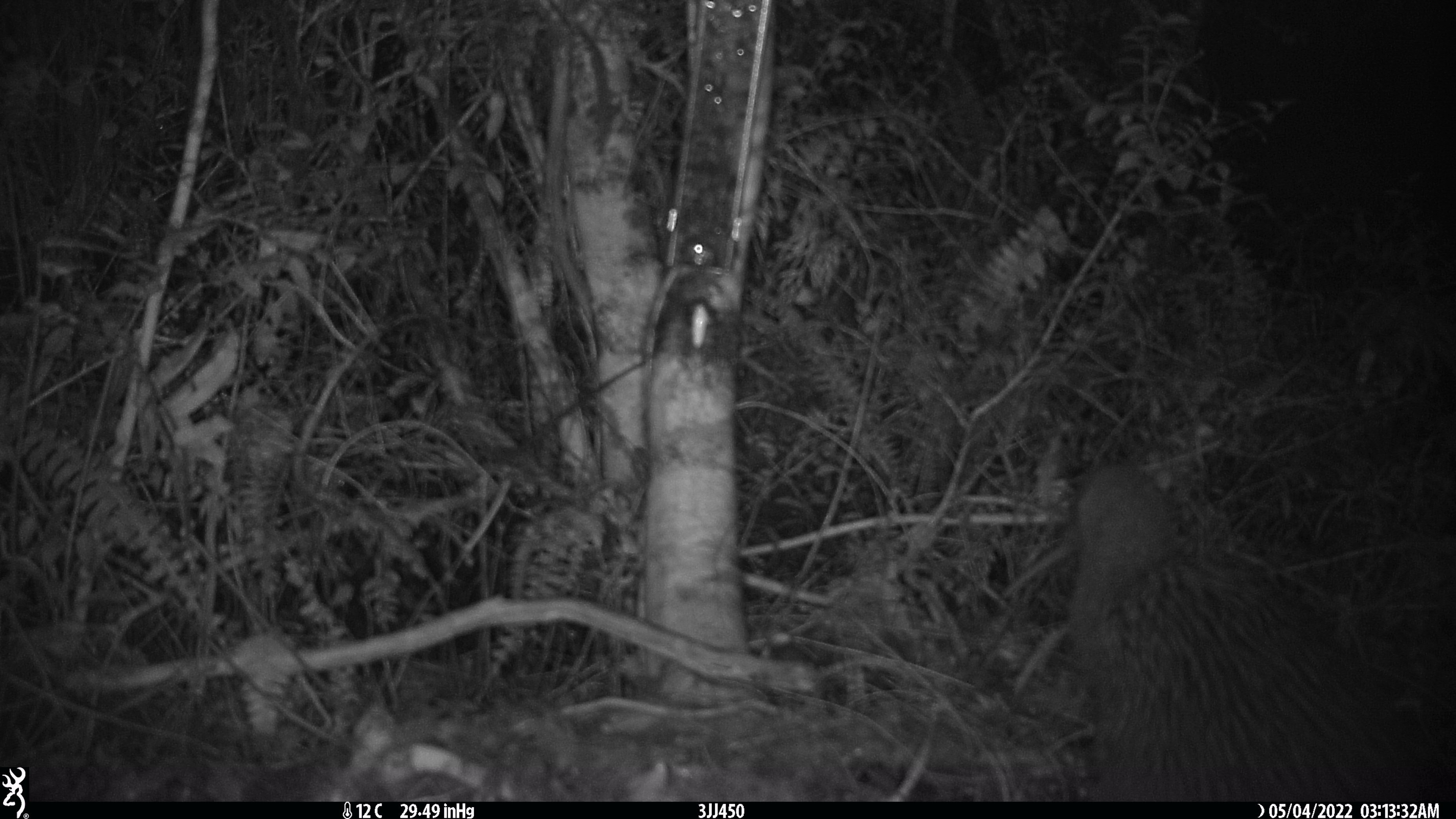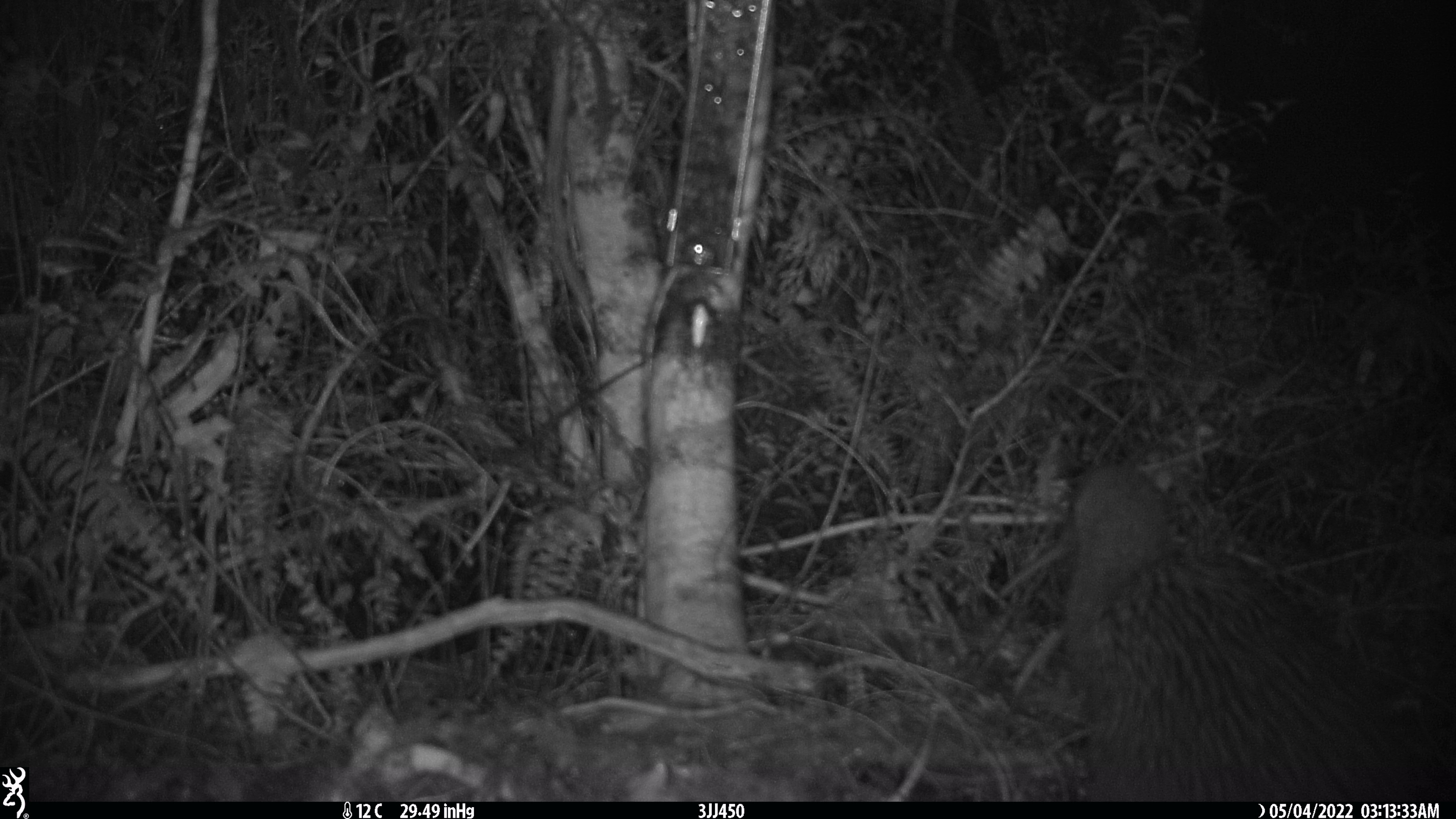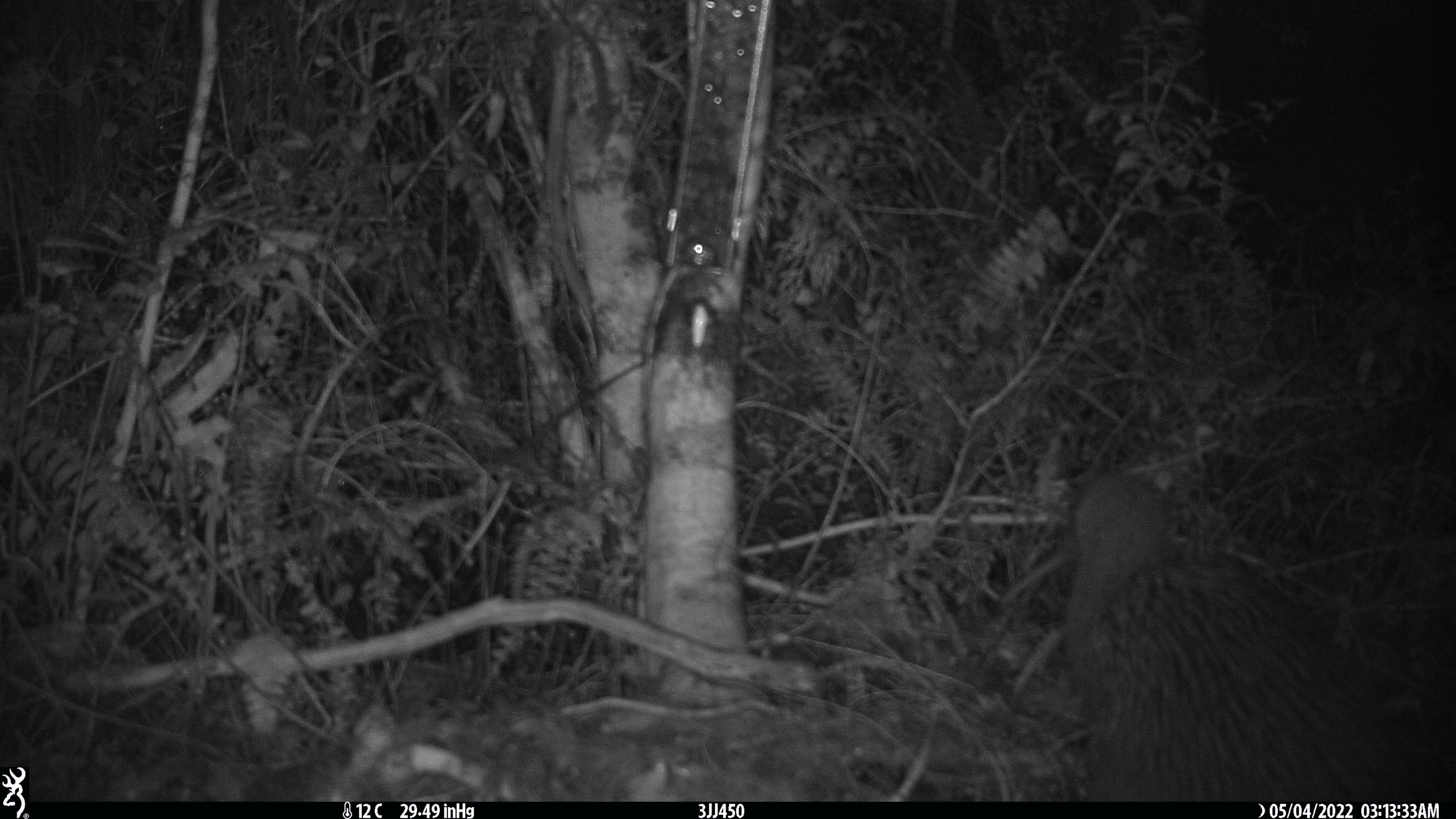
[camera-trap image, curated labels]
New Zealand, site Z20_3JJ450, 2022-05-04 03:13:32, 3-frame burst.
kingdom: Animalia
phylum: Chordata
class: Aves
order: Apterygiformes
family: Apterygidae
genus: Apteryx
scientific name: Apteryx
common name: kiwi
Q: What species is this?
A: Kiwi (Apteryx).